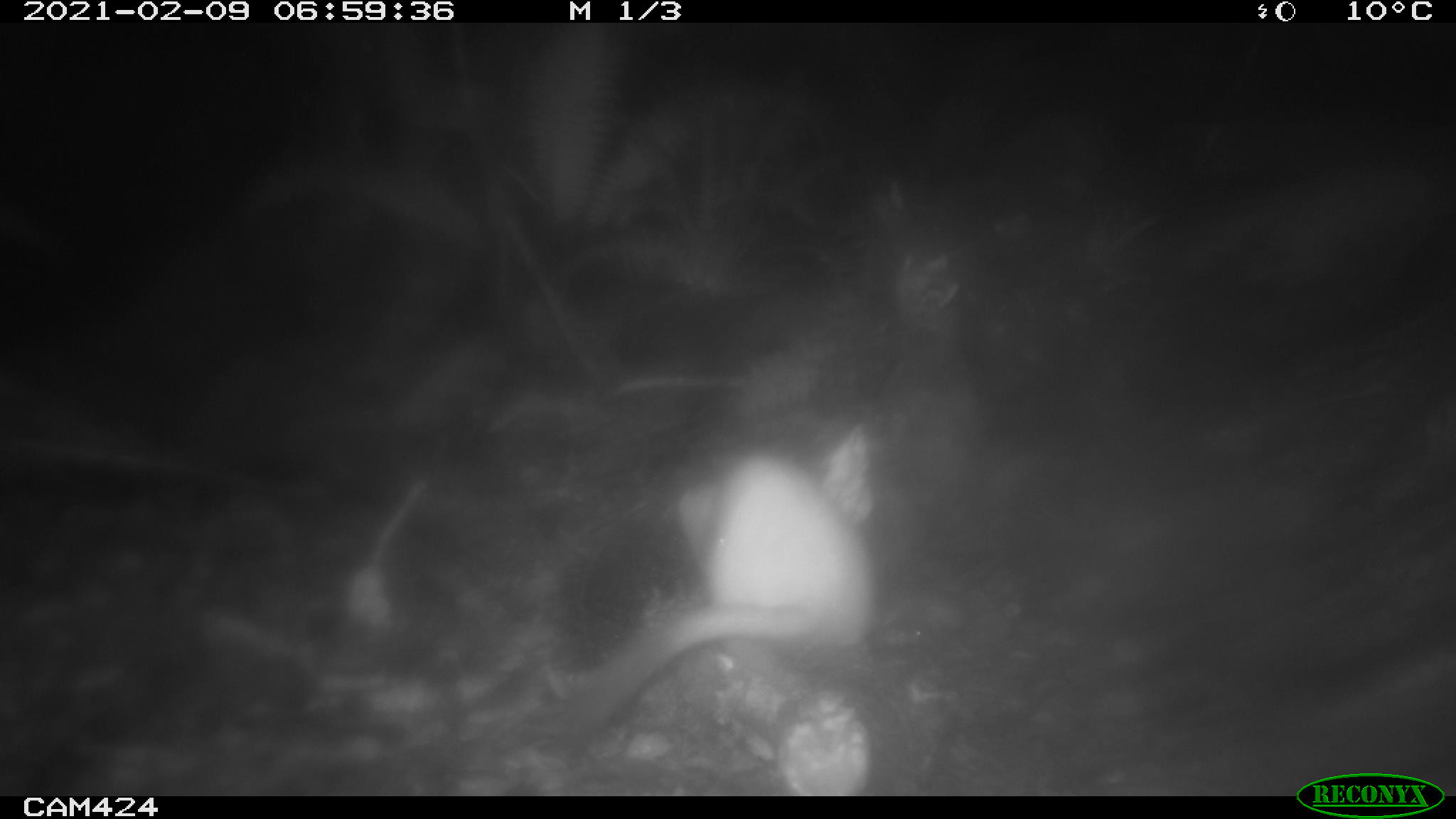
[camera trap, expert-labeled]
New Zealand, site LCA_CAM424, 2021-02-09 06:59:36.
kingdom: Animalia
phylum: Chordata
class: Mammalia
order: Carnivora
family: Mustelidae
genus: Mustela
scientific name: Mustela erminea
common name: stoat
Stoat (Mustela erminea).